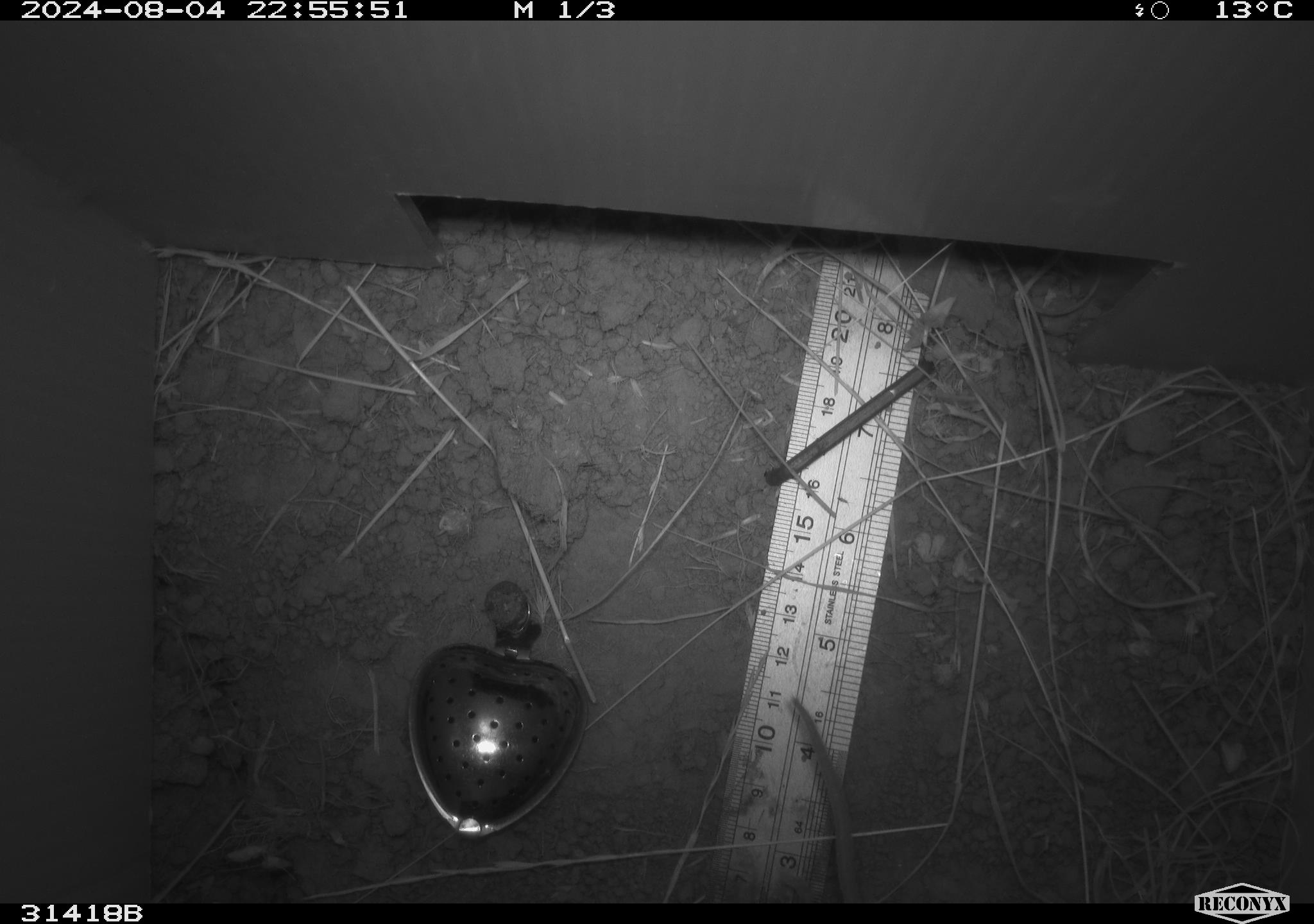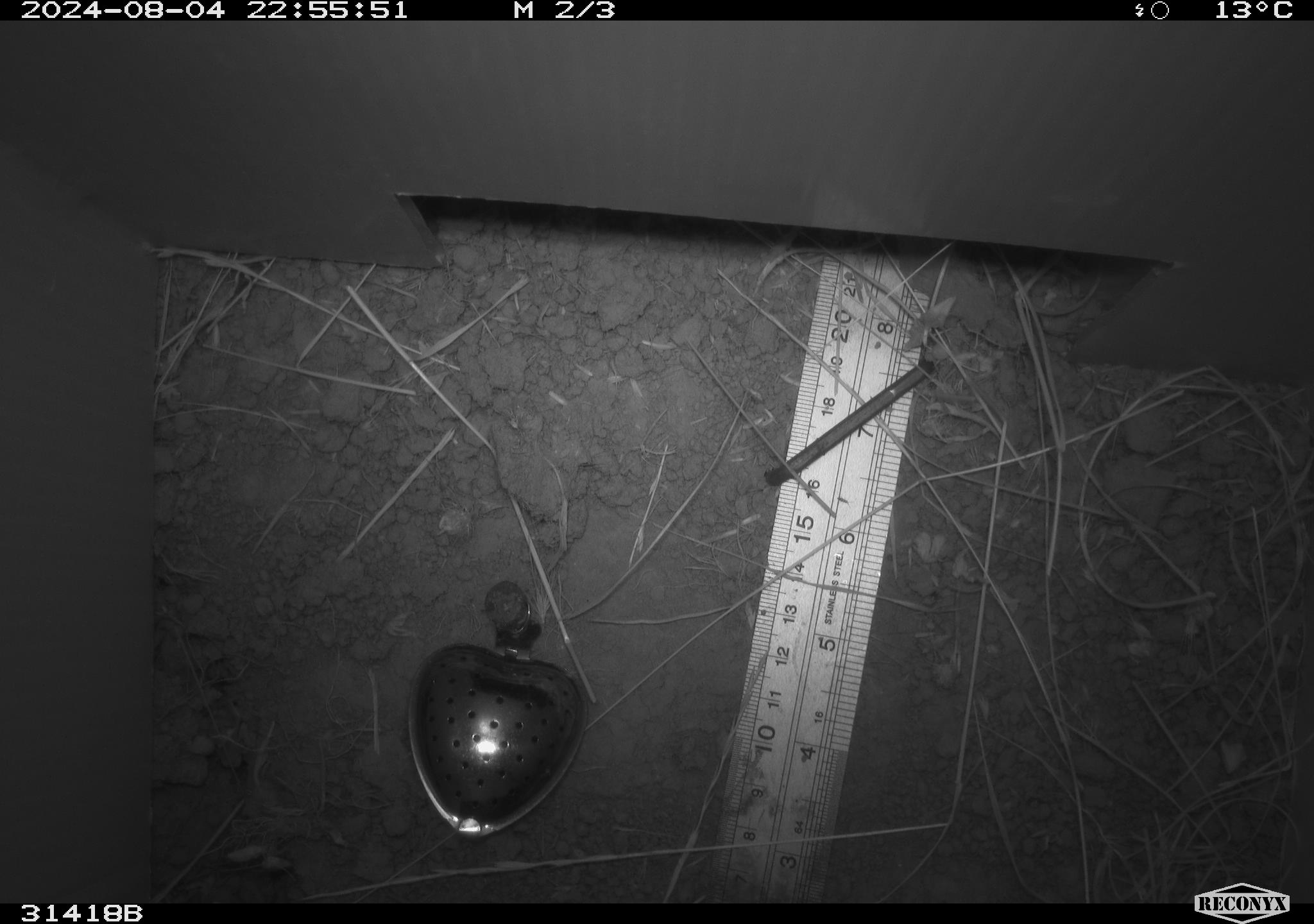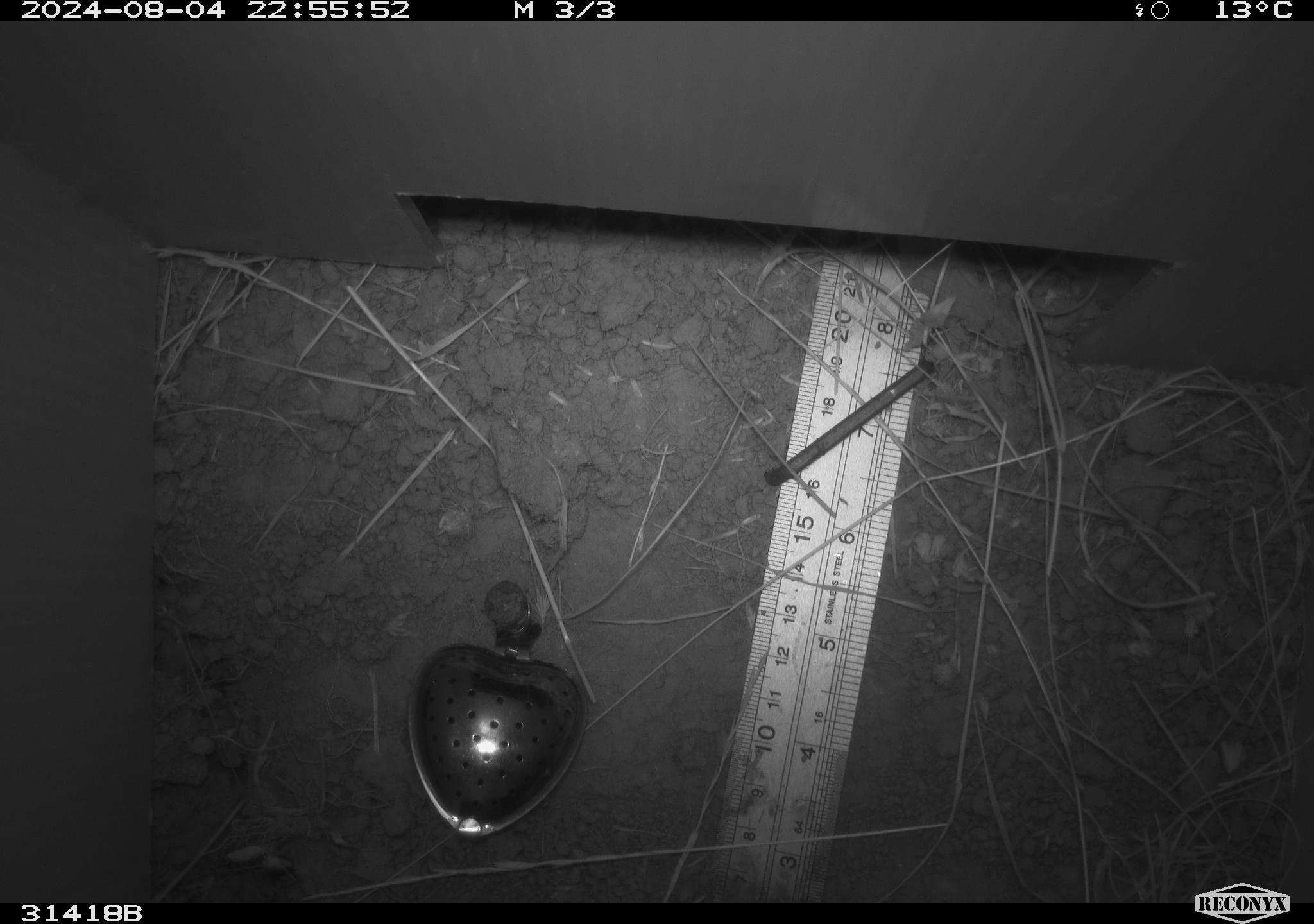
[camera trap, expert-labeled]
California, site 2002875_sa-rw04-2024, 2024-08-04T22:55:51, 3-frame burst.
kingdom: Animalia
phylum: Chordata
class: Mammalia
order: Rodentia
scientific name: Rodentia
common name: rodent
Rodent (Rodentia).